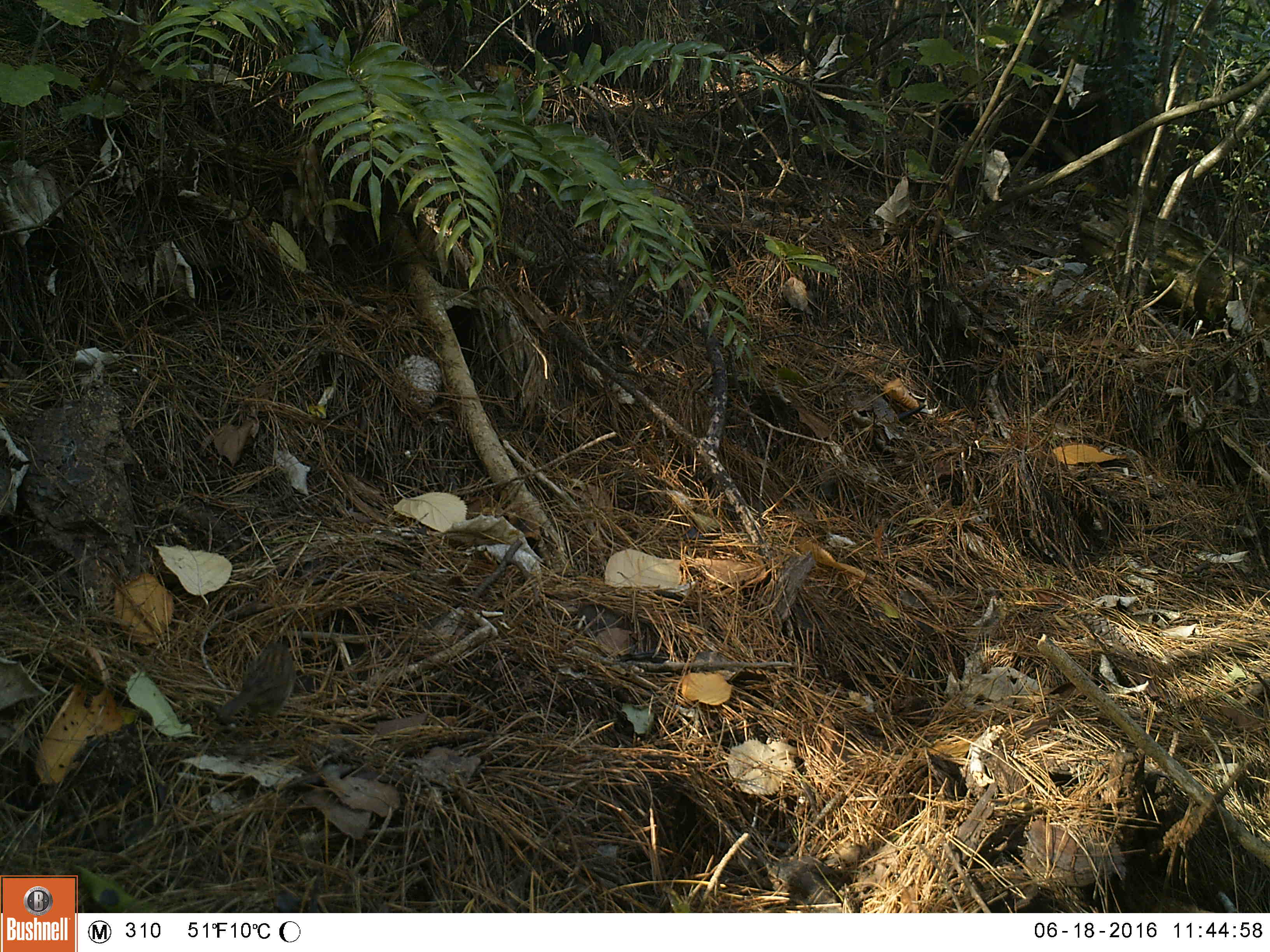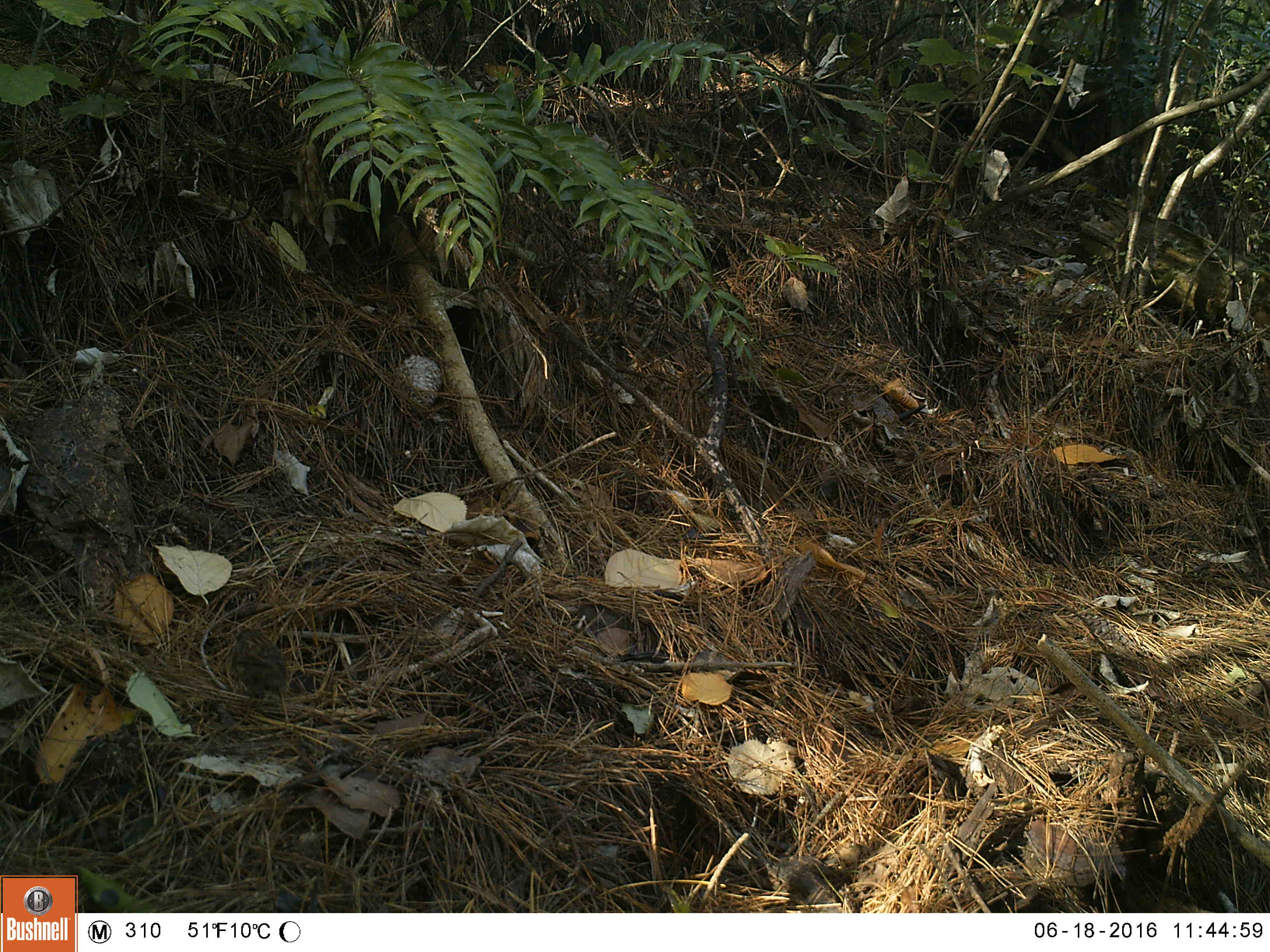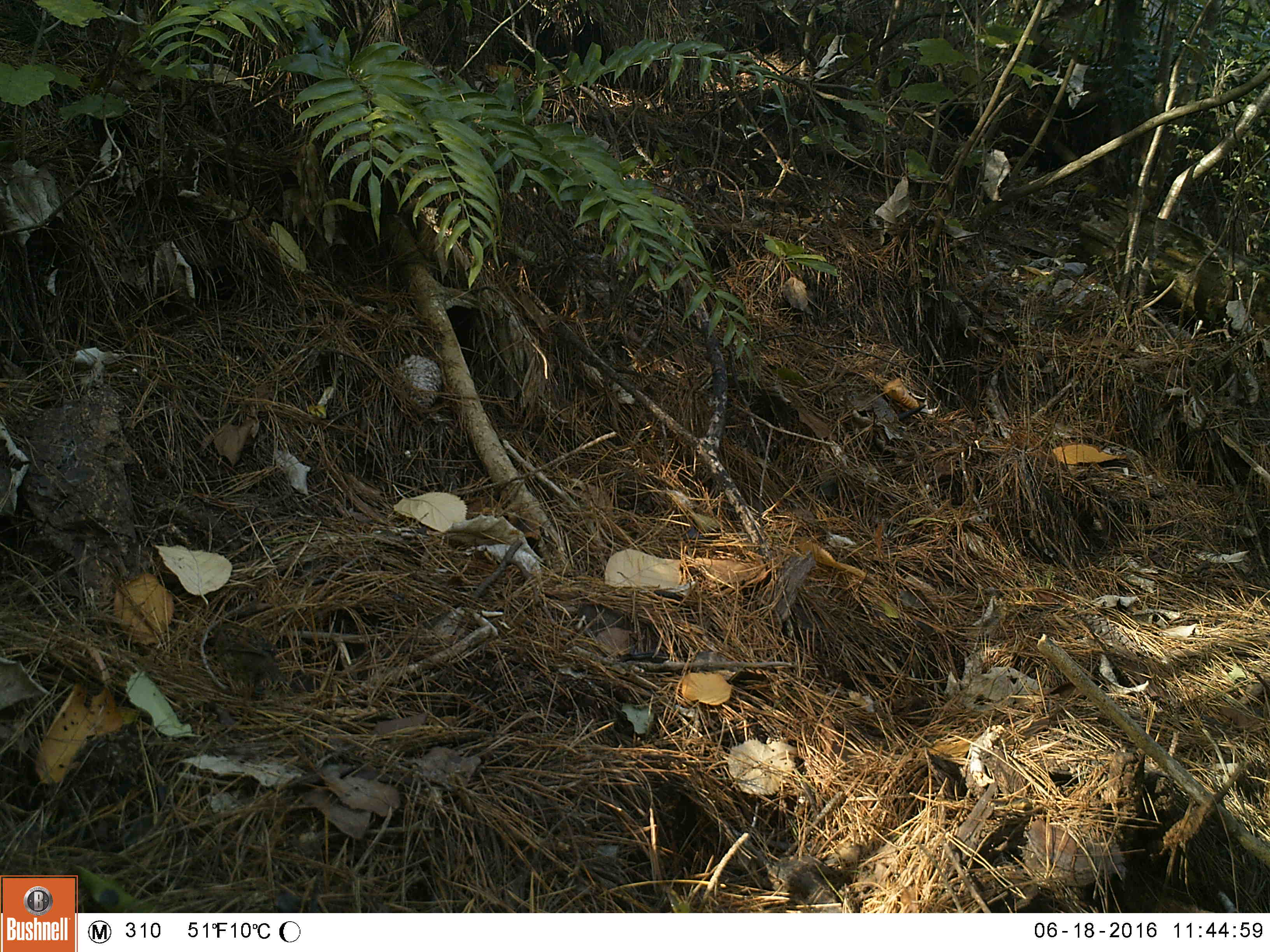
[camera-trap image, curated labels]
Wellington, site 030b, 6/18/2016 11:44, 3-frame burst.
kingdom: Animalia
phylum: Chordata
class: Aves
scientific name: Aves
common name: bird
Bird (Aves).